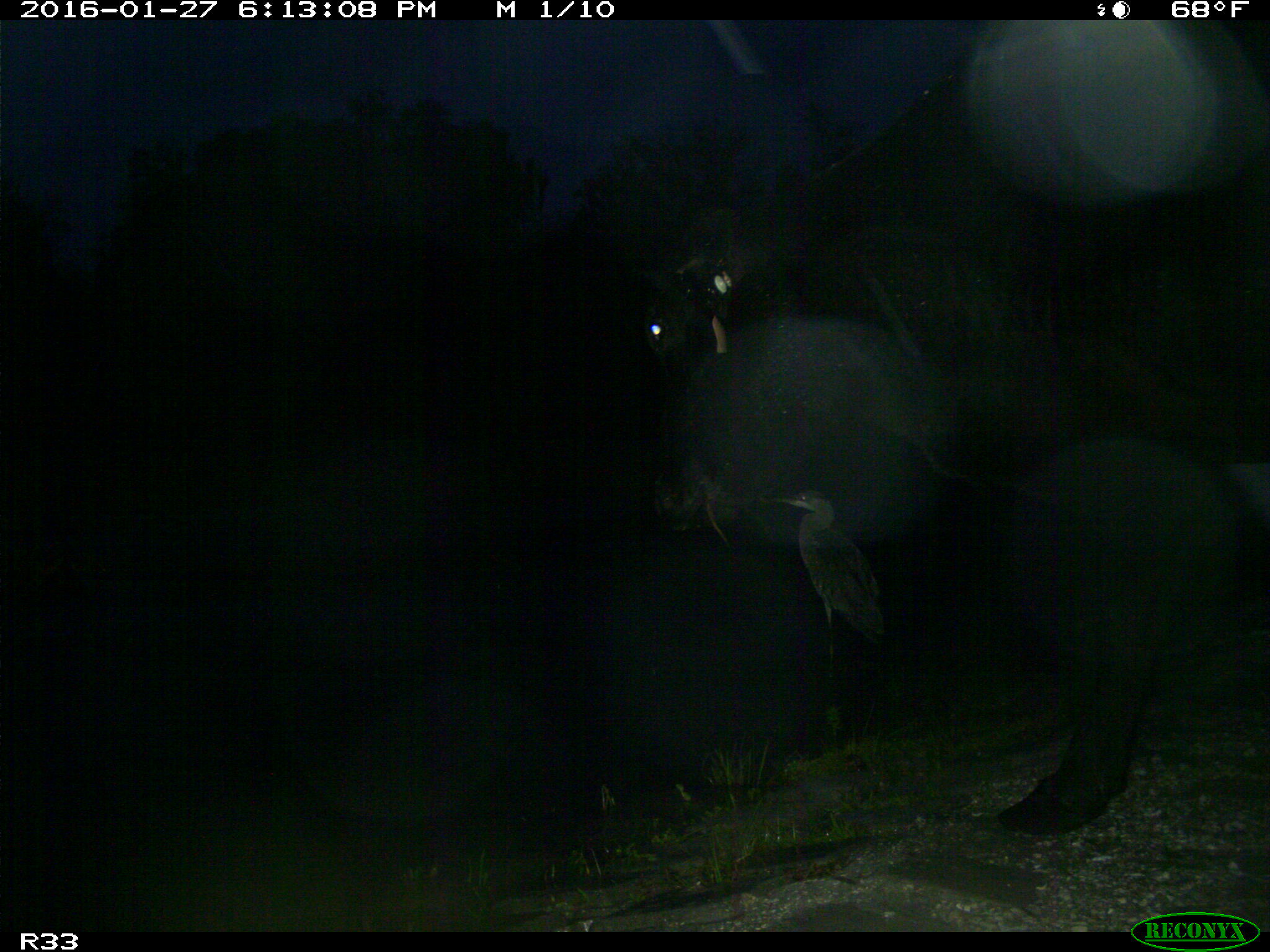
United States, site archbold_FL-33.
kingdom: Animalia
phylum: Chordata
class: Mammalia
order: Artiodactyla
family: Bovidae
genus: Bos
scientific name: Bos taurus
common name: domestic cow